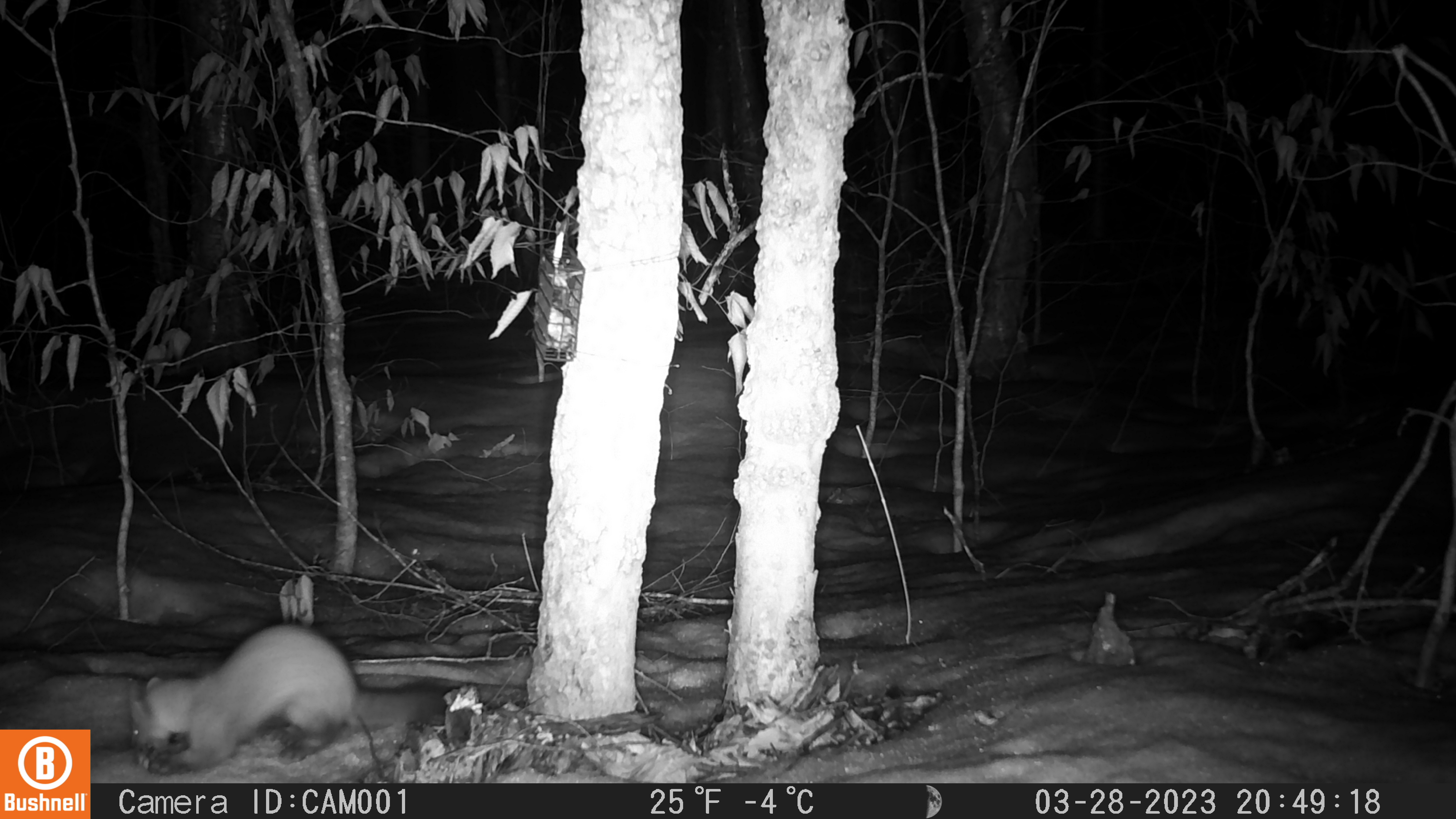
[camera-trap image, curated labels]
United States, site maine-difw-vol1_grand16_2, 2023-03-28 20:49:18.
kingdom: Animalia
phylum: Chordata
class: Mammalia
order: Carnivora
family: Mustelidae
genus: Martes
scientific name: Martes americana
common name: american marten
American marten (Martes americana).